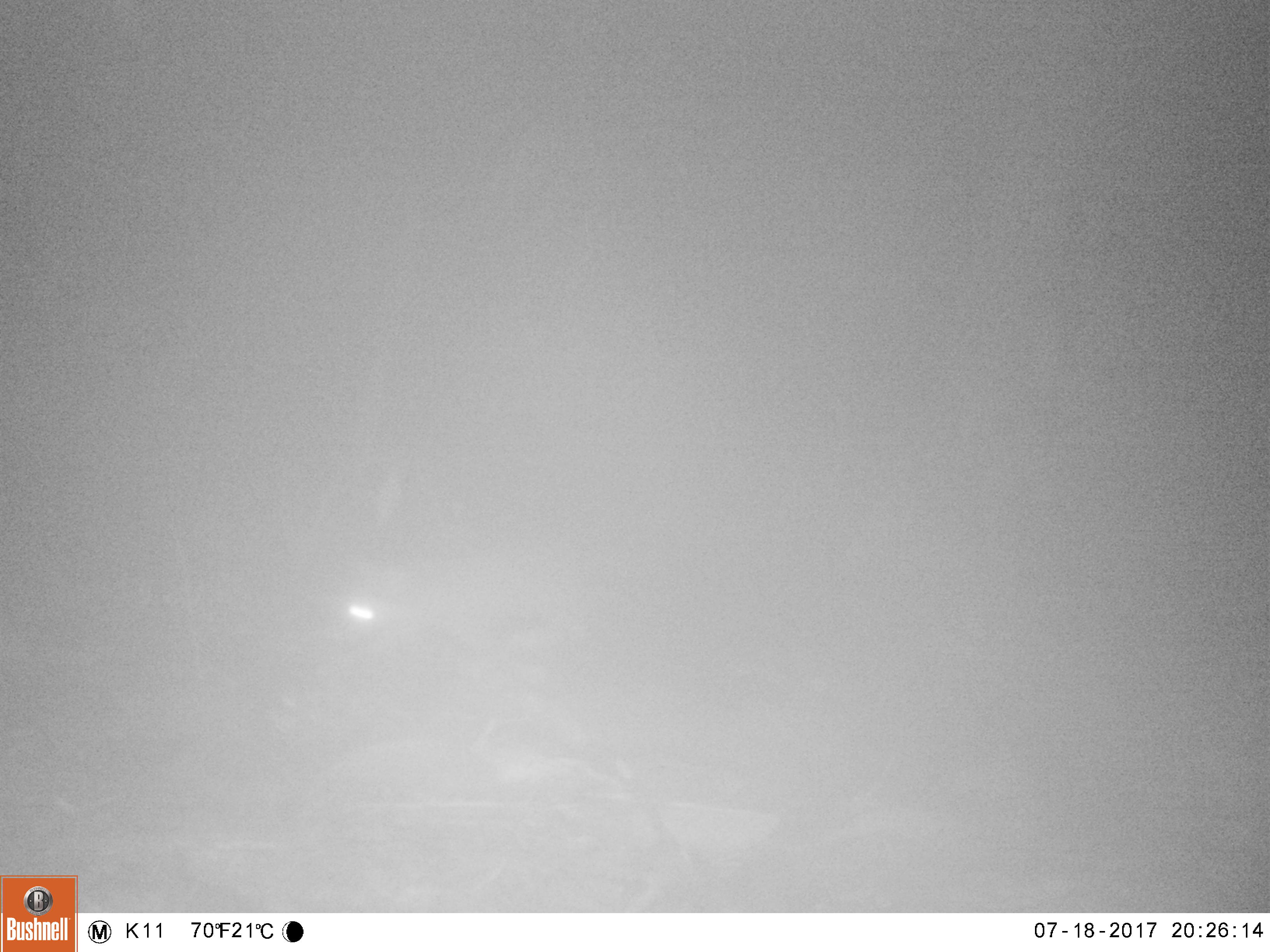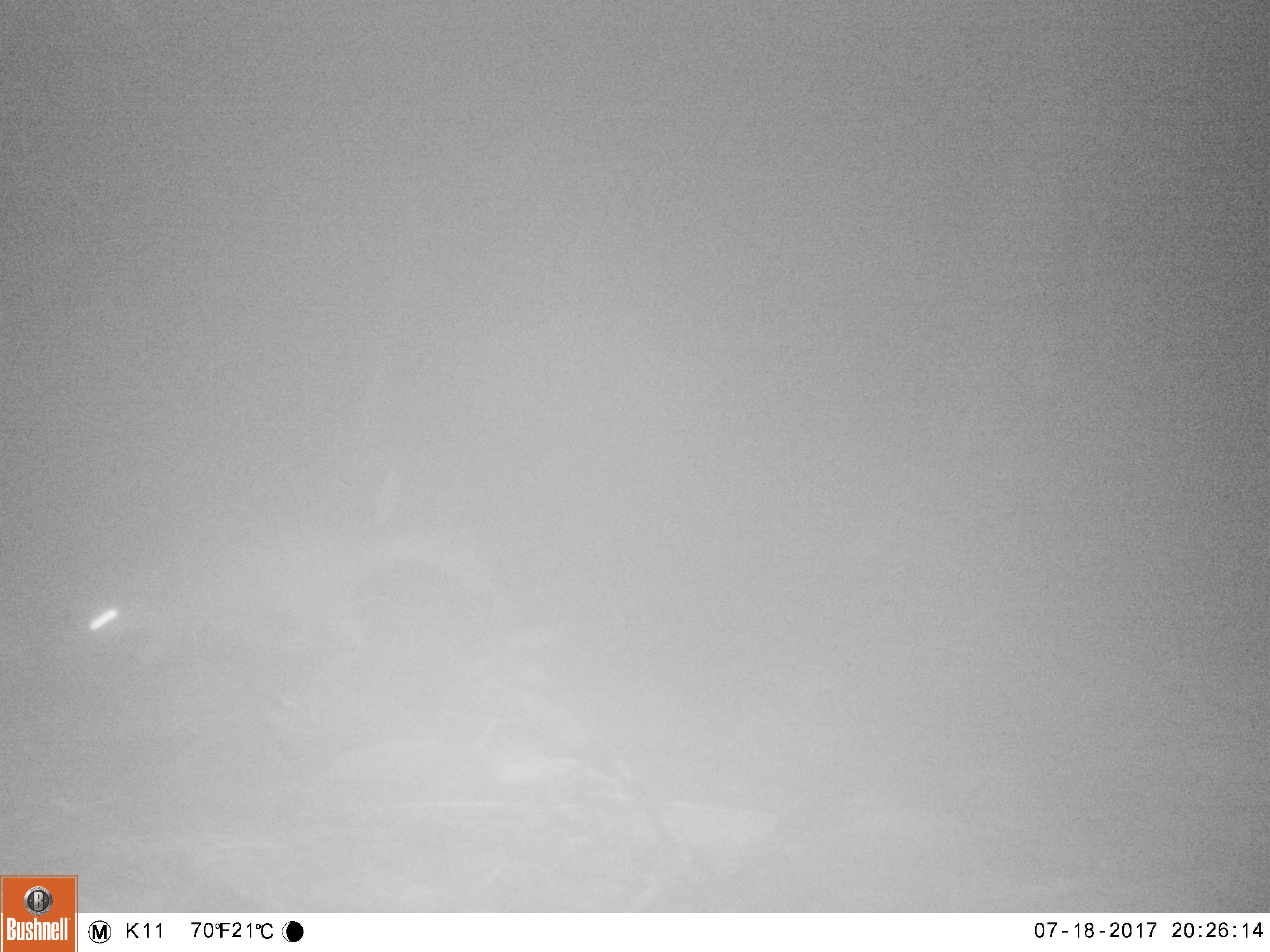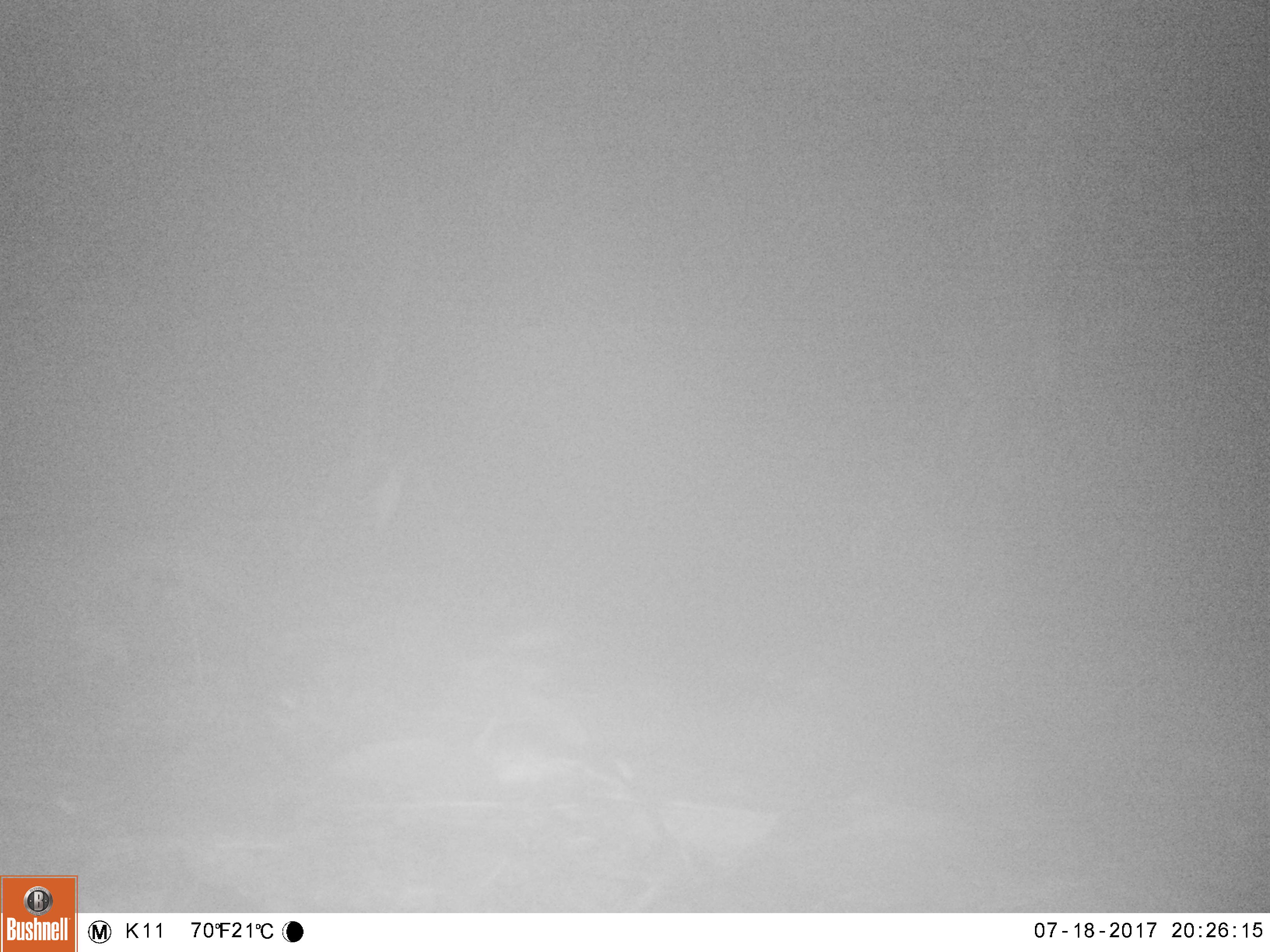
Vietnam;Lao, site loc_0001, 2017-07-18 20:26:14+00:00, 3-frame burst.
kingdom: Animalia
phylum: Chordata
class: Mammalia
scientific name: Mammalia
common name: mammal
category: unidentified small mammal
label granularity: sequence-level